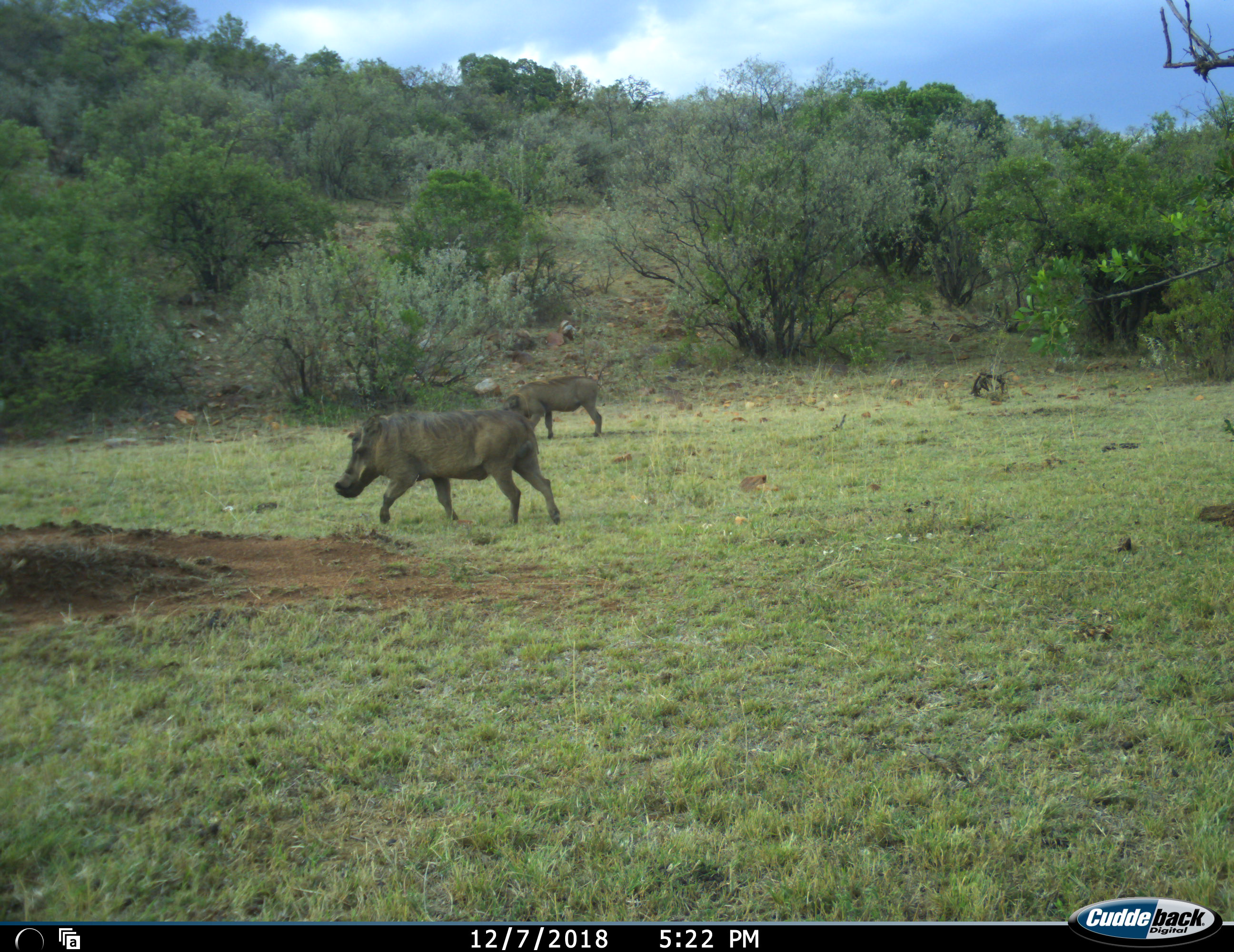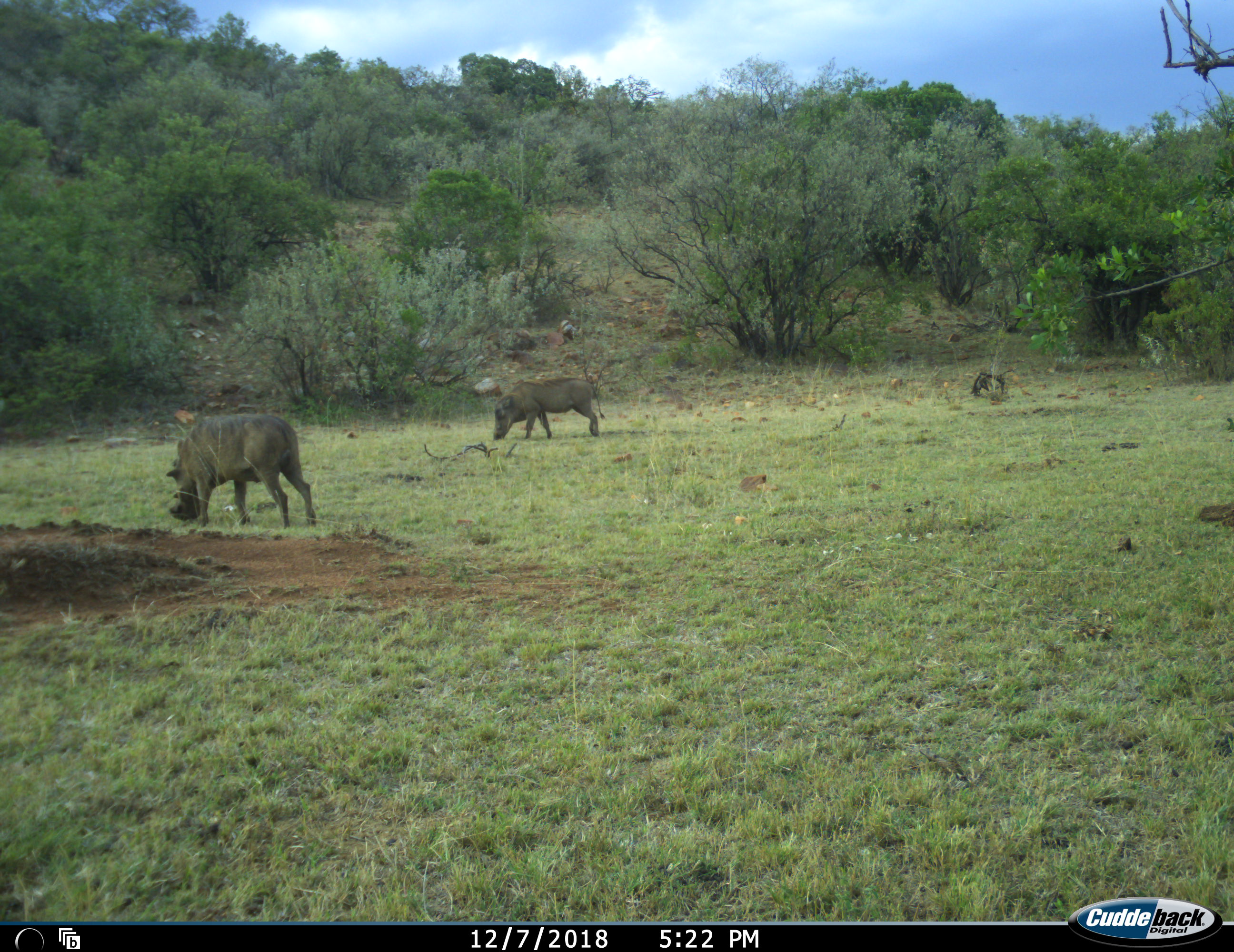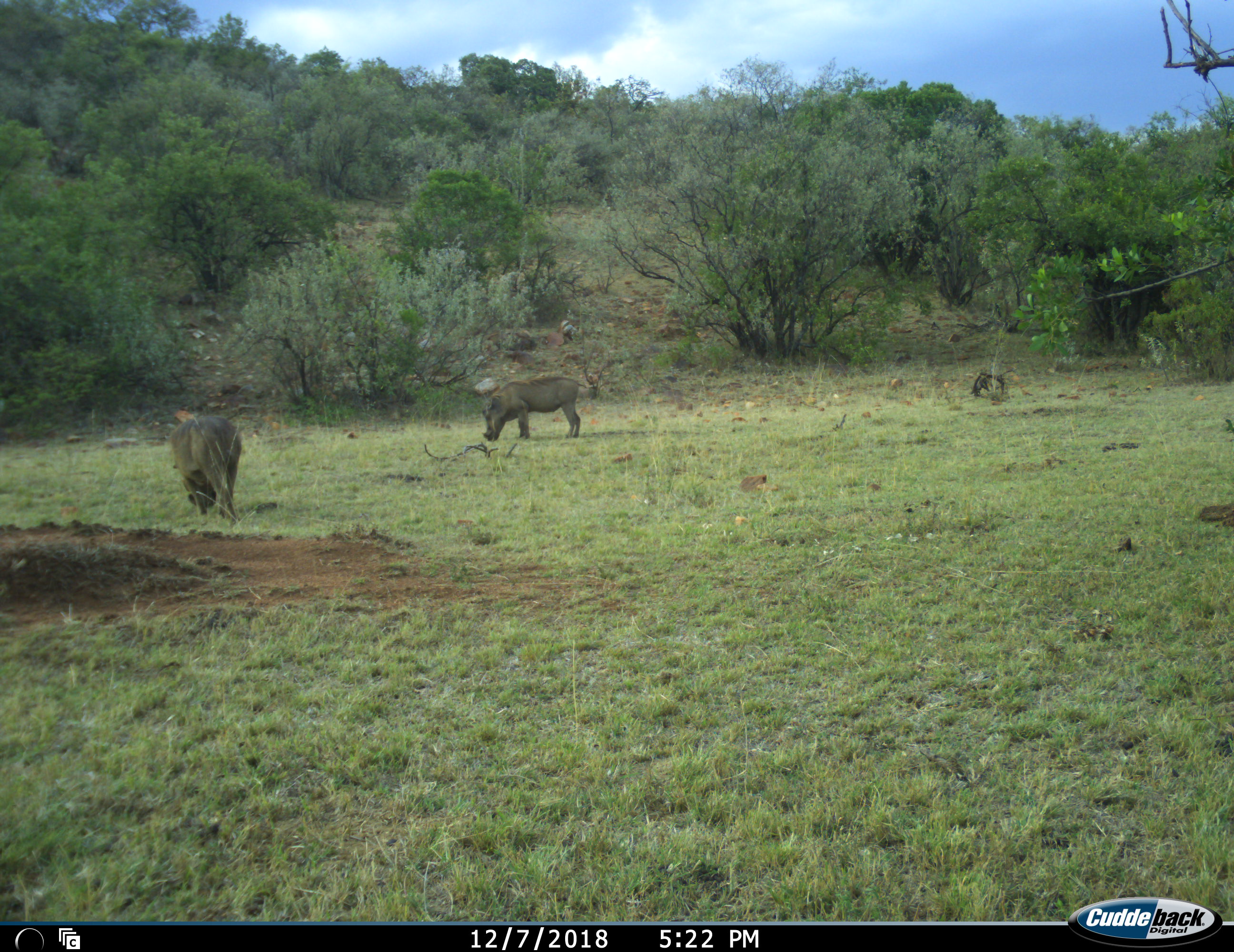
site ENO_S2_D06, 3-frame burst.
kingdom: Animalia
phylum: Chordata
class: Mammalia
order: Artiodactyla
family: Suidae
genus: Phacochoerus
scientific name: Phacochoerus africanus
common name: warthog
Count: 2.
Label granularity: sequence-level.